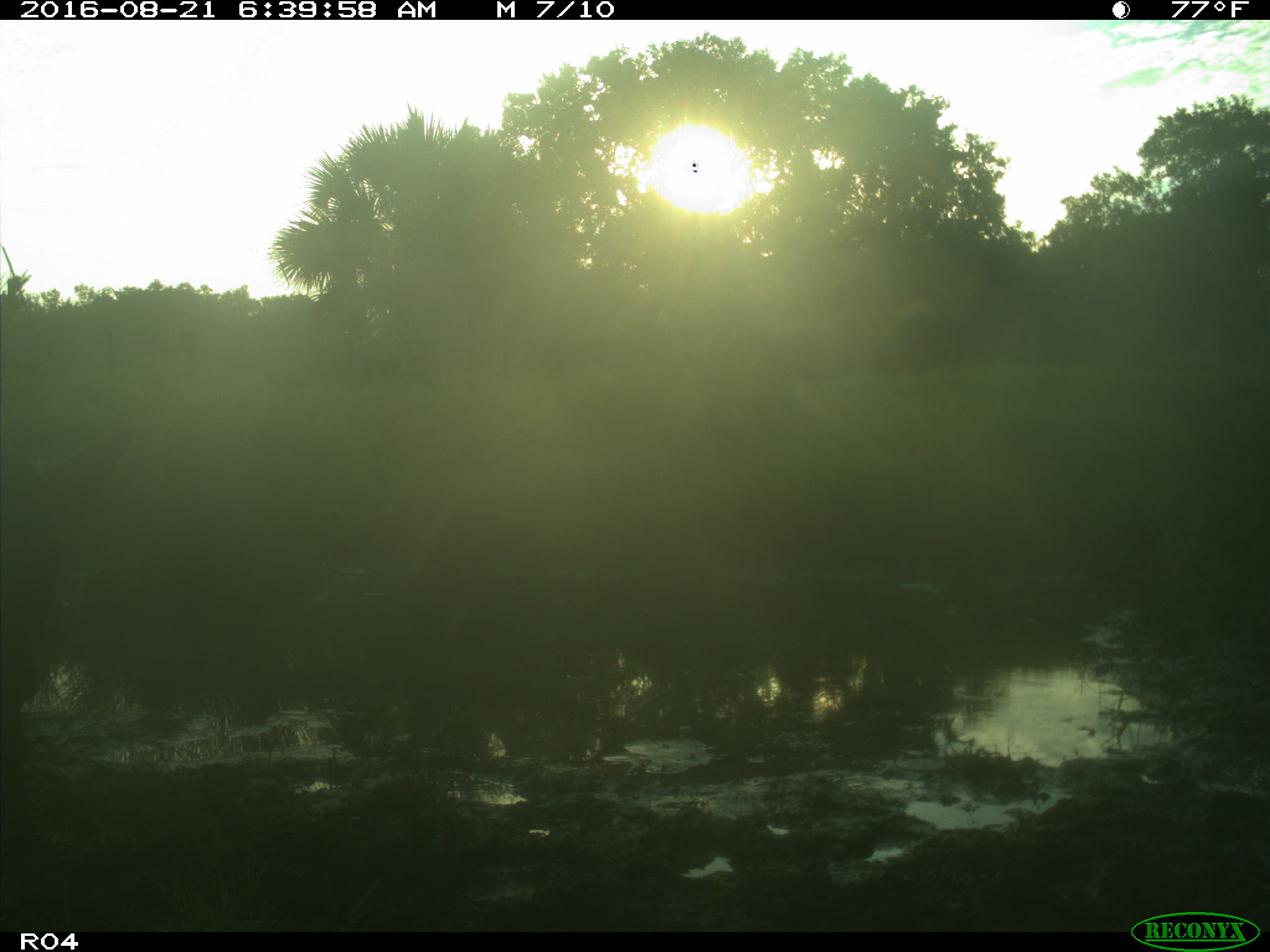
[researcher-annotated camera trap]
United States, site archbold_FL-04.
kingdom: Animalia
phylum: Chordata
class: Mammalia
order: Artiodactyla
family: Bovidae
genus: Bos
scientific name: Bos taurus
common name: domestic cow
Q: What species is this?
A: Bos taurus (domestic cow).